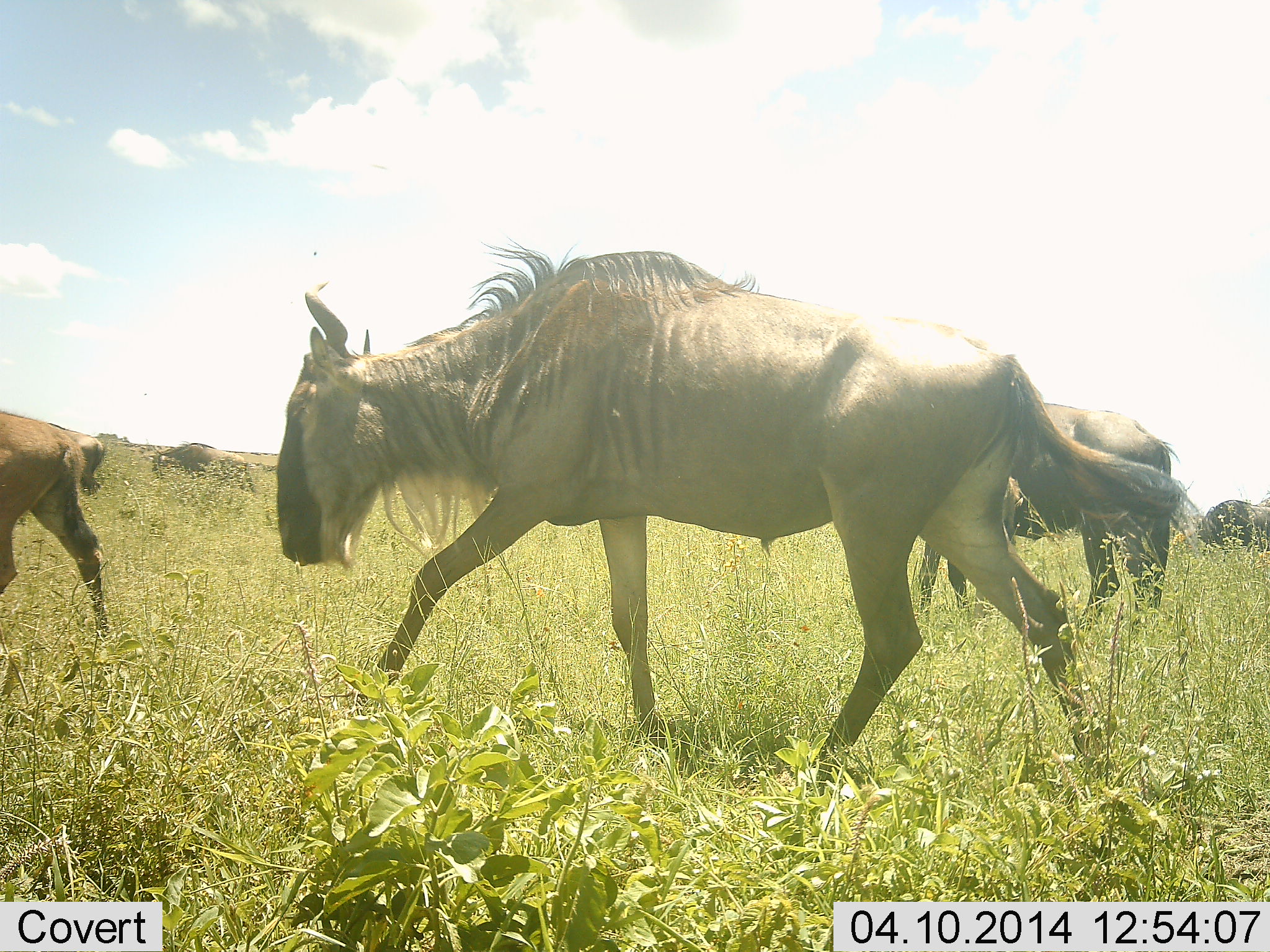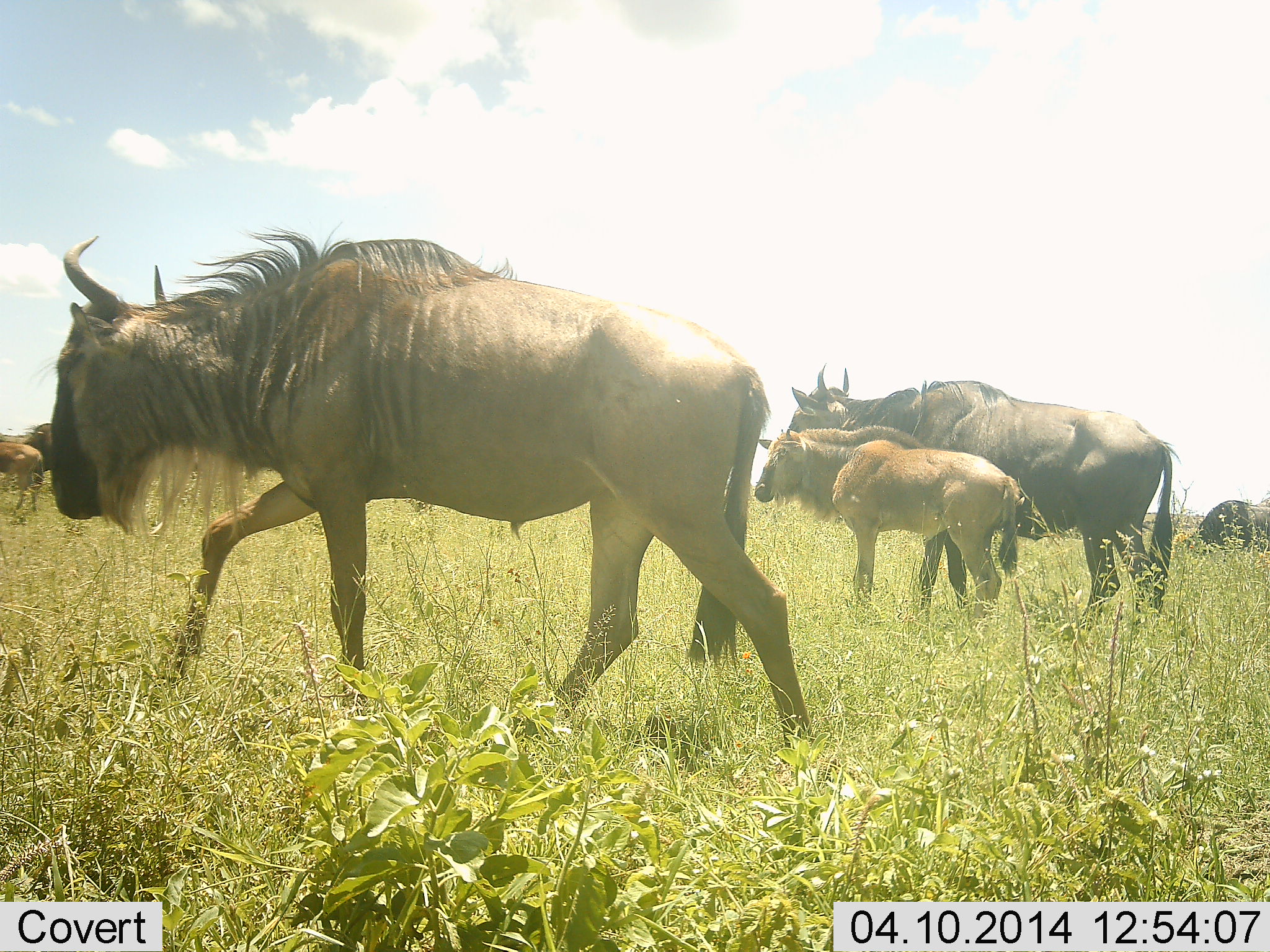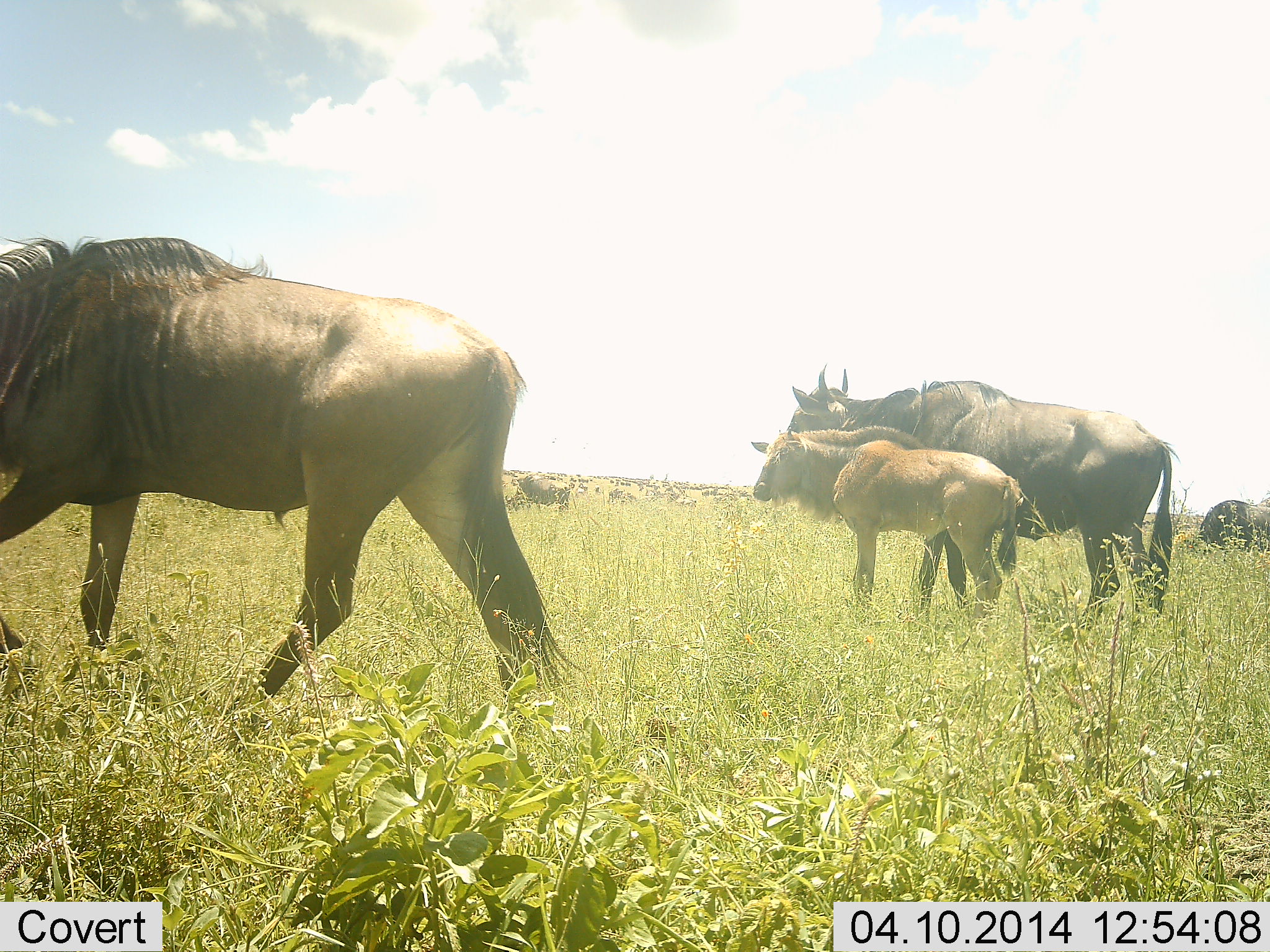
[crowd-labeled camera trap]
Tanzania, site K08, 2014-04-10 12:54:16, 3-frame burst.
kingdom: Animalia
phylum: Chordata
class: Mammalia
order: Artiodactyla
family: Bovidae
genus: Connochaetes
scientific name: Connochaetes taurinus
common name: blue wildebeest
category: wildebeest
Wildebeest (blue wildebeest) (Connochaetes taurinus), count 6. Behavior (volunteer vote fractions): standing 70%, resting 0%, moving 70%, interacting 10%. Young present (vote fraction): 70%. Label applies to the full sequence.